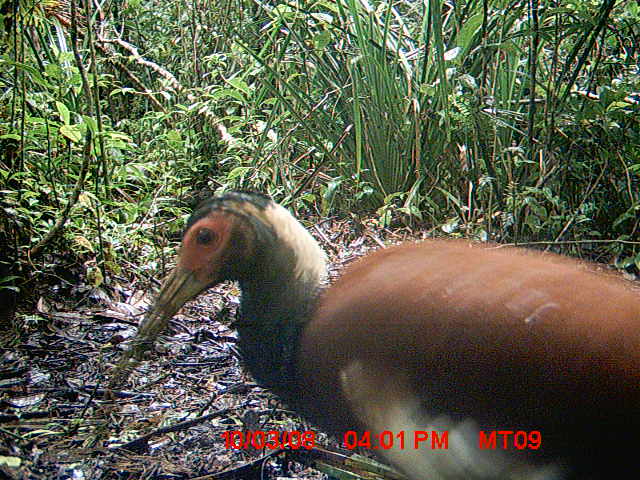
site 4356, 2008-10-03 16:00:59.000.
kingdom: Animalia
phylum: Chordata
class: Aves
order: Cuculiformes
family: Cuculidae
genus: Coua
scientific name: Coua serriana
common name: red-breasted coua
Coua serriana (red-breasted coua), count 2.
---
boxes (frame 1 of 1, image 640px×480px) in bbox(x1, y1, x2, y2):
coua serriana: bbox(92, 189, 638, 479)